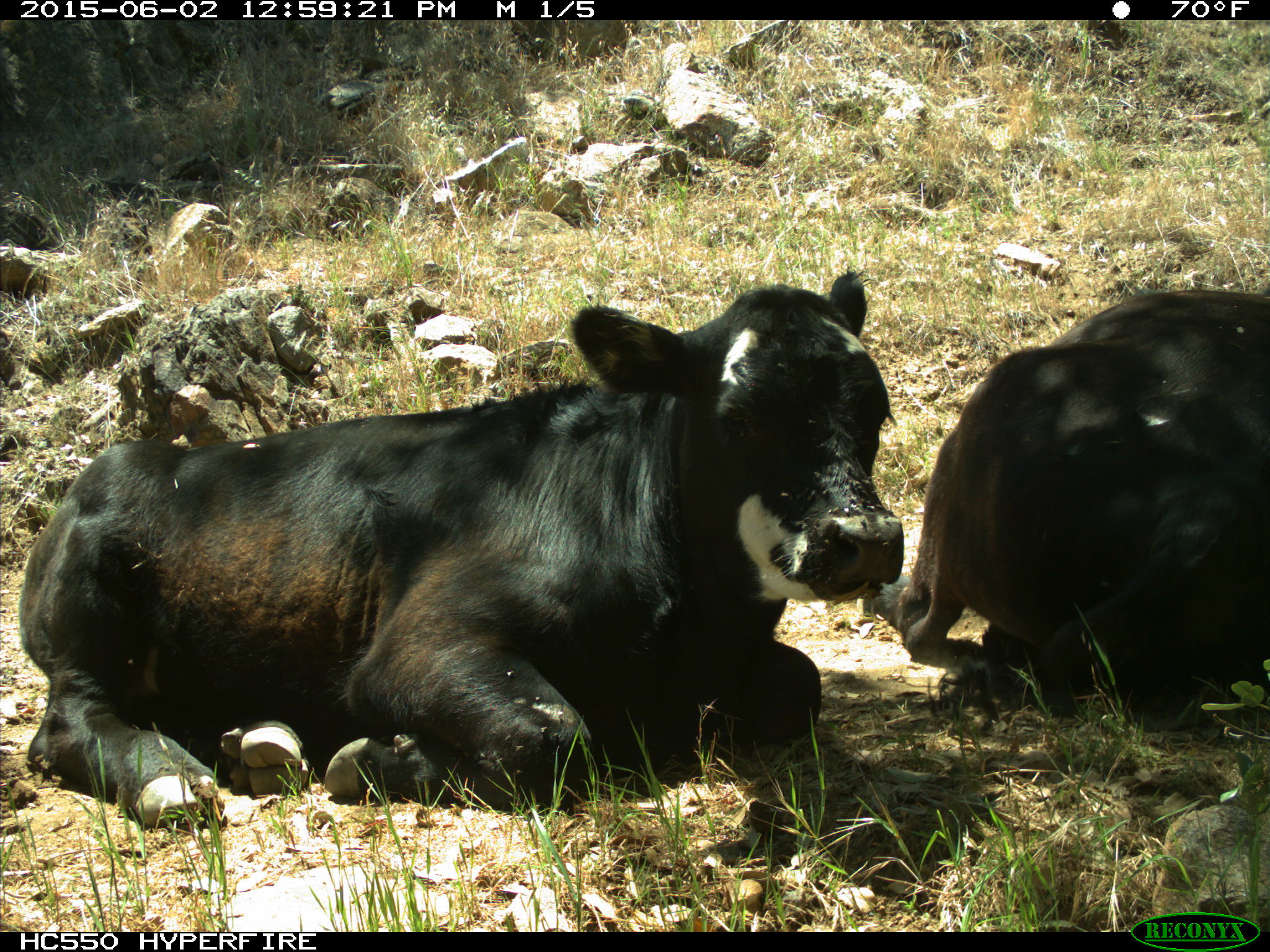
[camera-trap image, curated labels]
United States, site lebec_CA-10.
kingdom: Animalia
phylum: Chordata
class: Mammalia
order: Artiodactyla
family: Bovidae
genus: Bos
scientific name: Bos taurus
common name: domestic cow